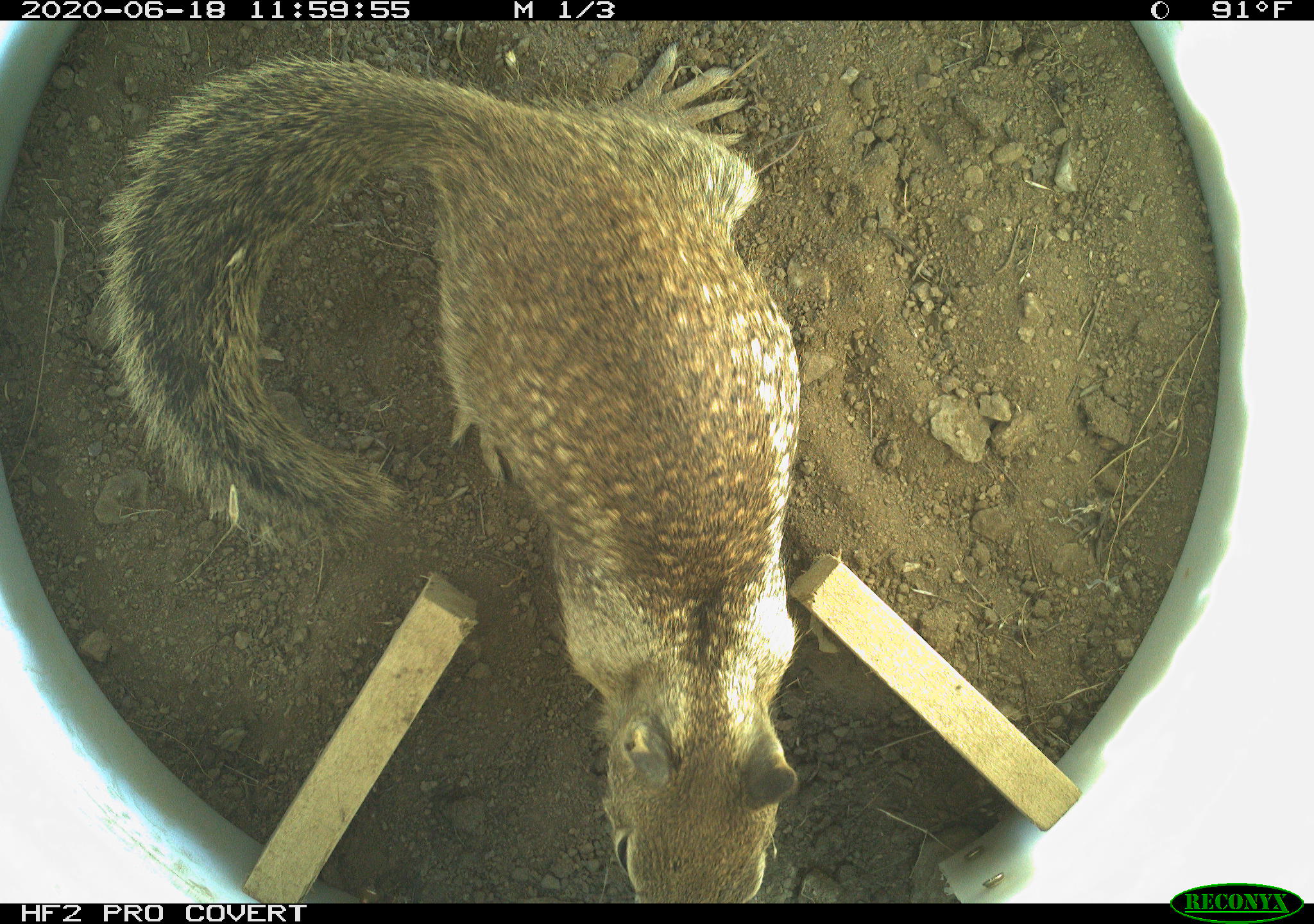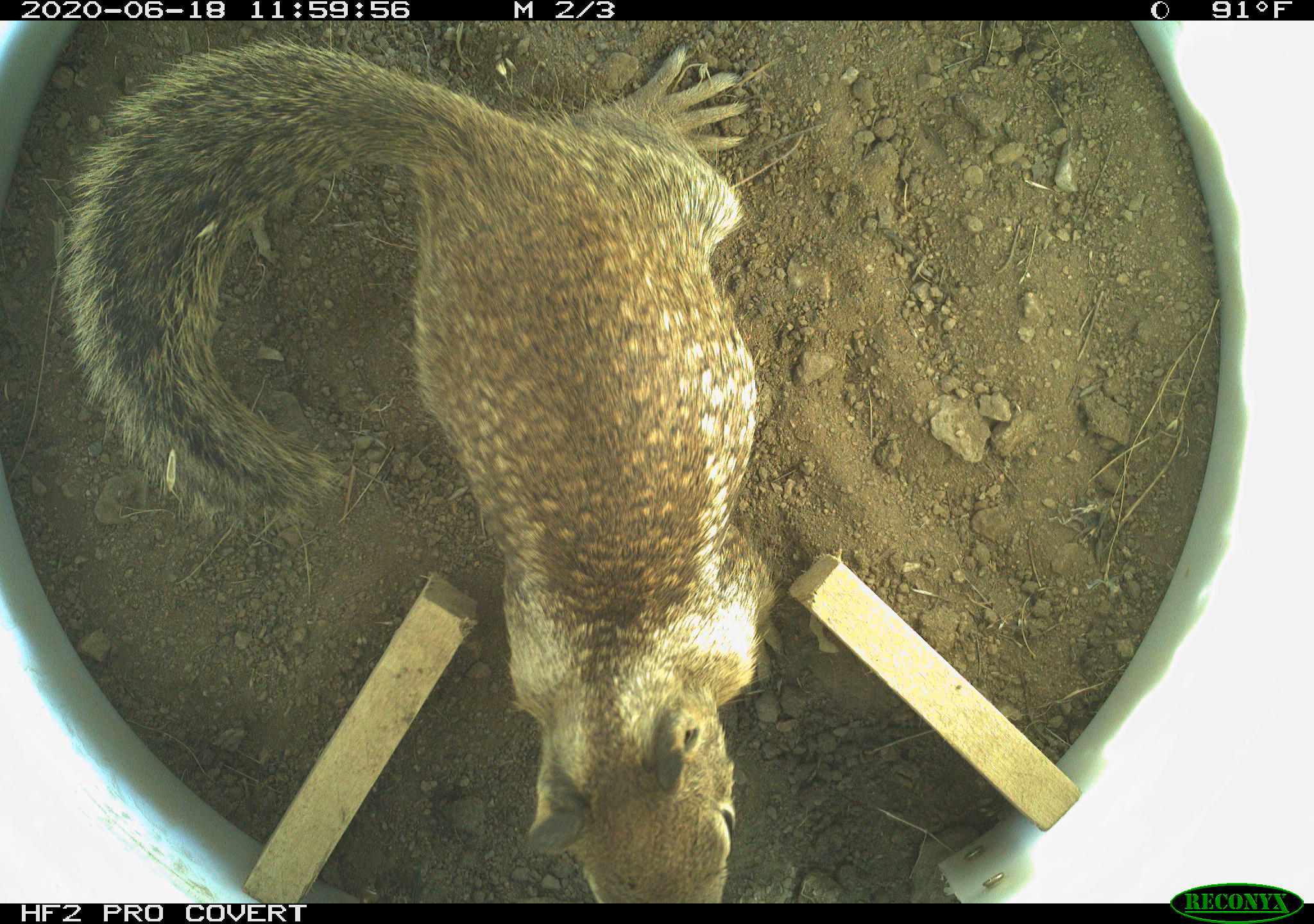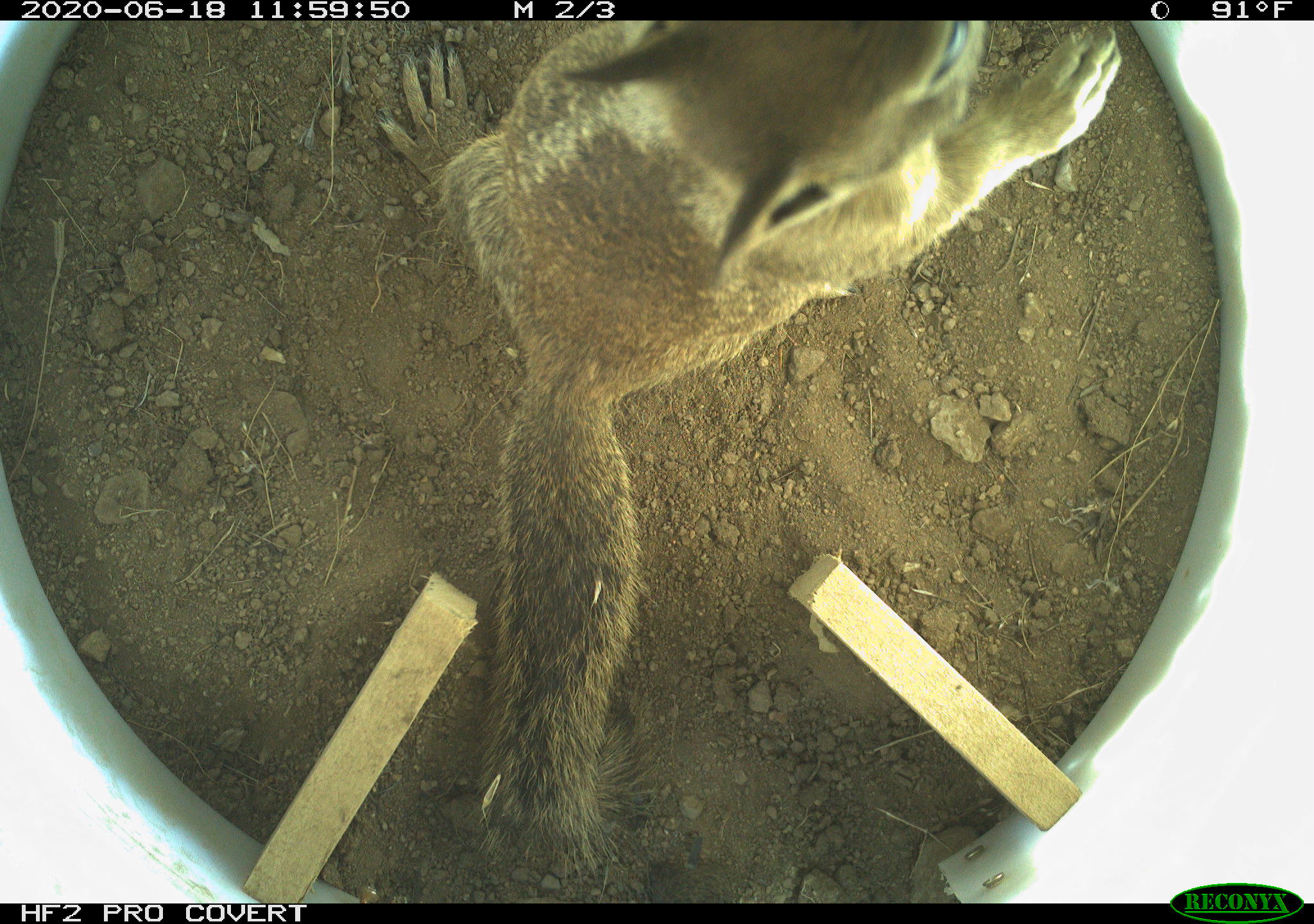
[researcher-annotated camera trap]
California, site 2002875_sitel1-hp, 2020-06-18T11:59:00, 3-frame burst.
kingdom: Animalia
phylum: Chordata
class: Mammalia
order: Rodentia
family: Sciuridae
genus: Otospermophilus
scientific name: Otospermophilus beecheyi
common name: california ground squirrel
California ground squirrel (Otospermophilus beecheyi).